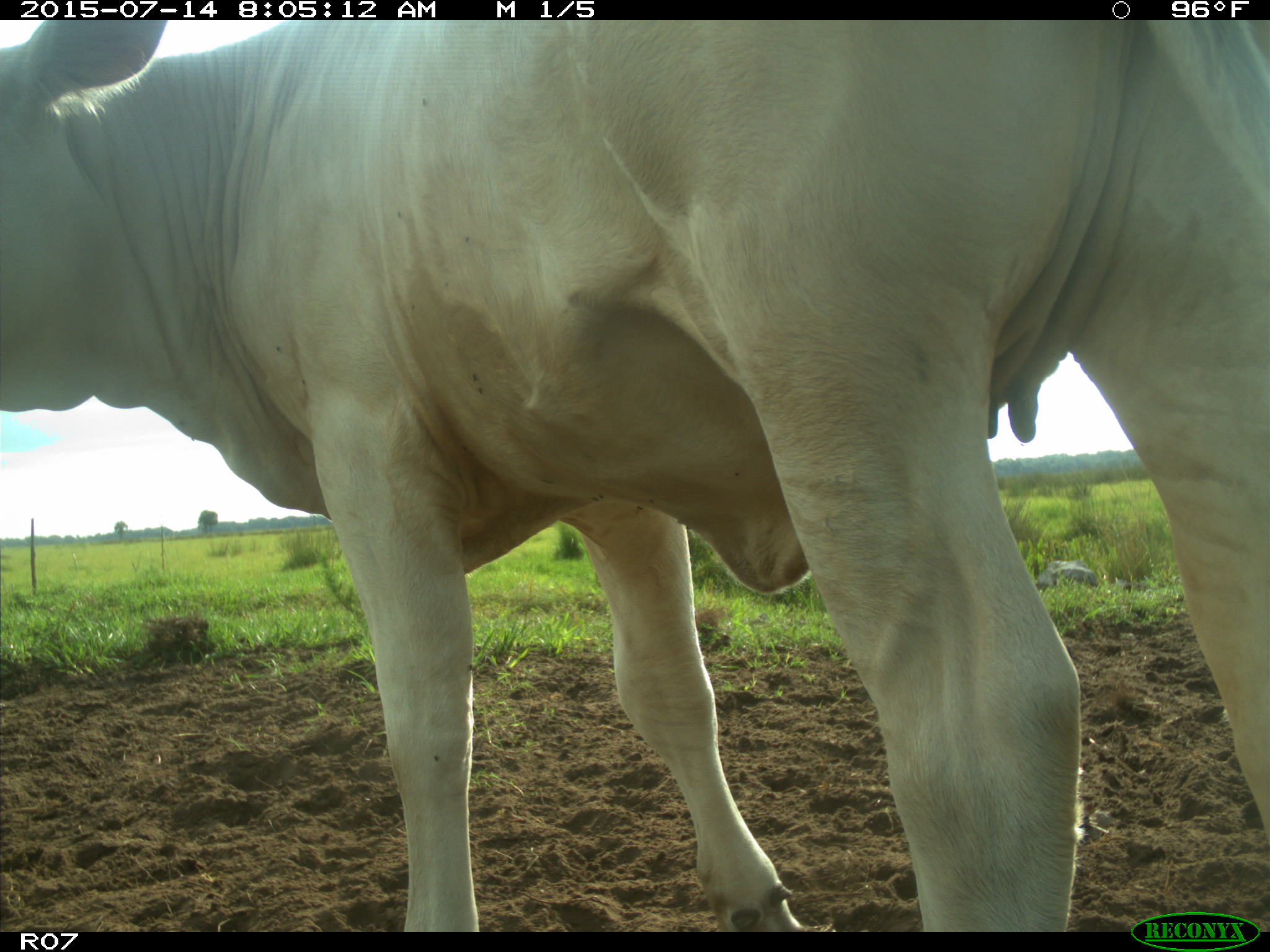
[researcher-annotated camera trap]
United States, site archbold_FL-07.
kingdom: Animalia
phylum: Chordata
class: Mammalia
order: Artiodactyla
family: Bovidae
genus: Bos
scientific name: Bos taurus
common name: domestic cow